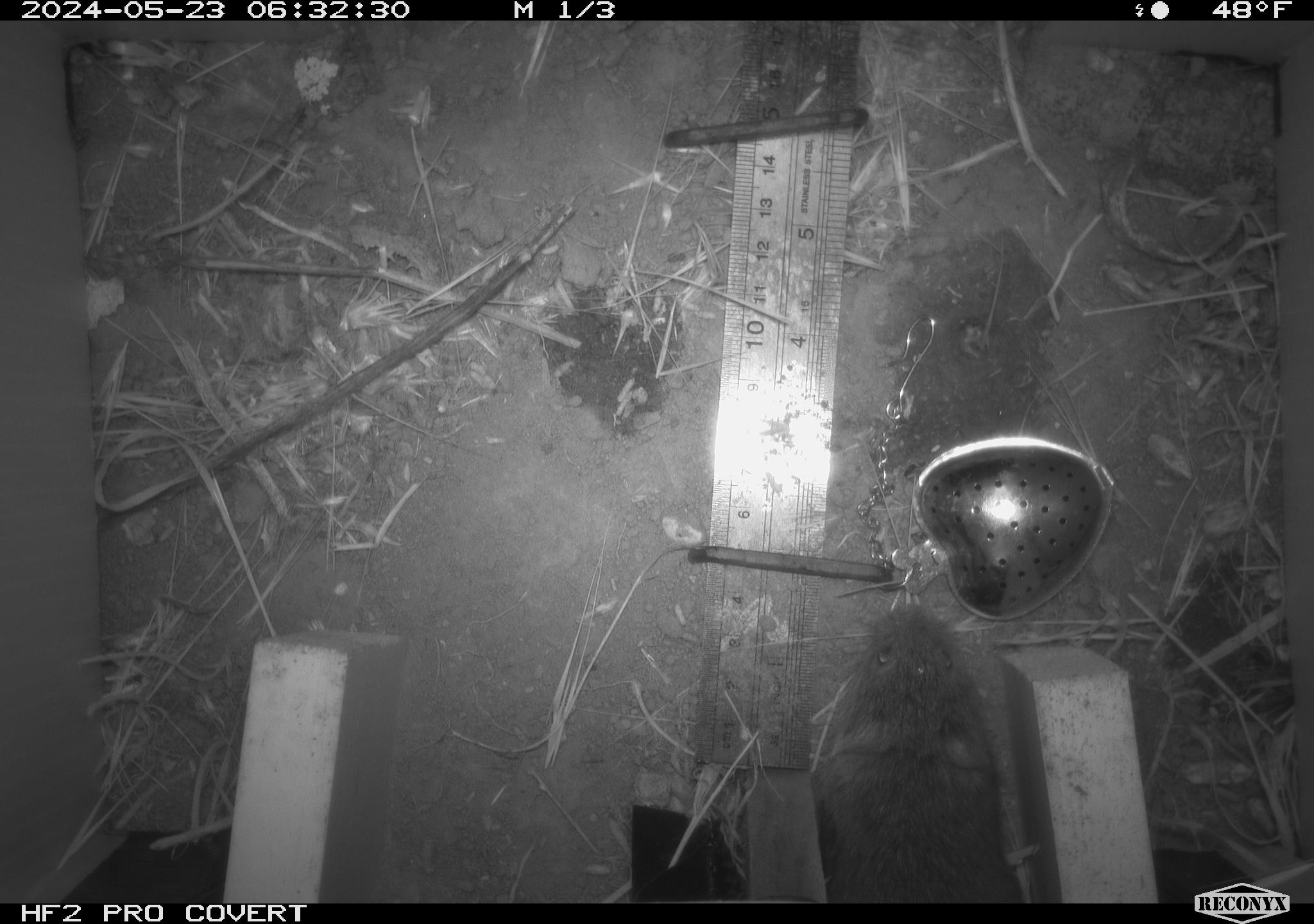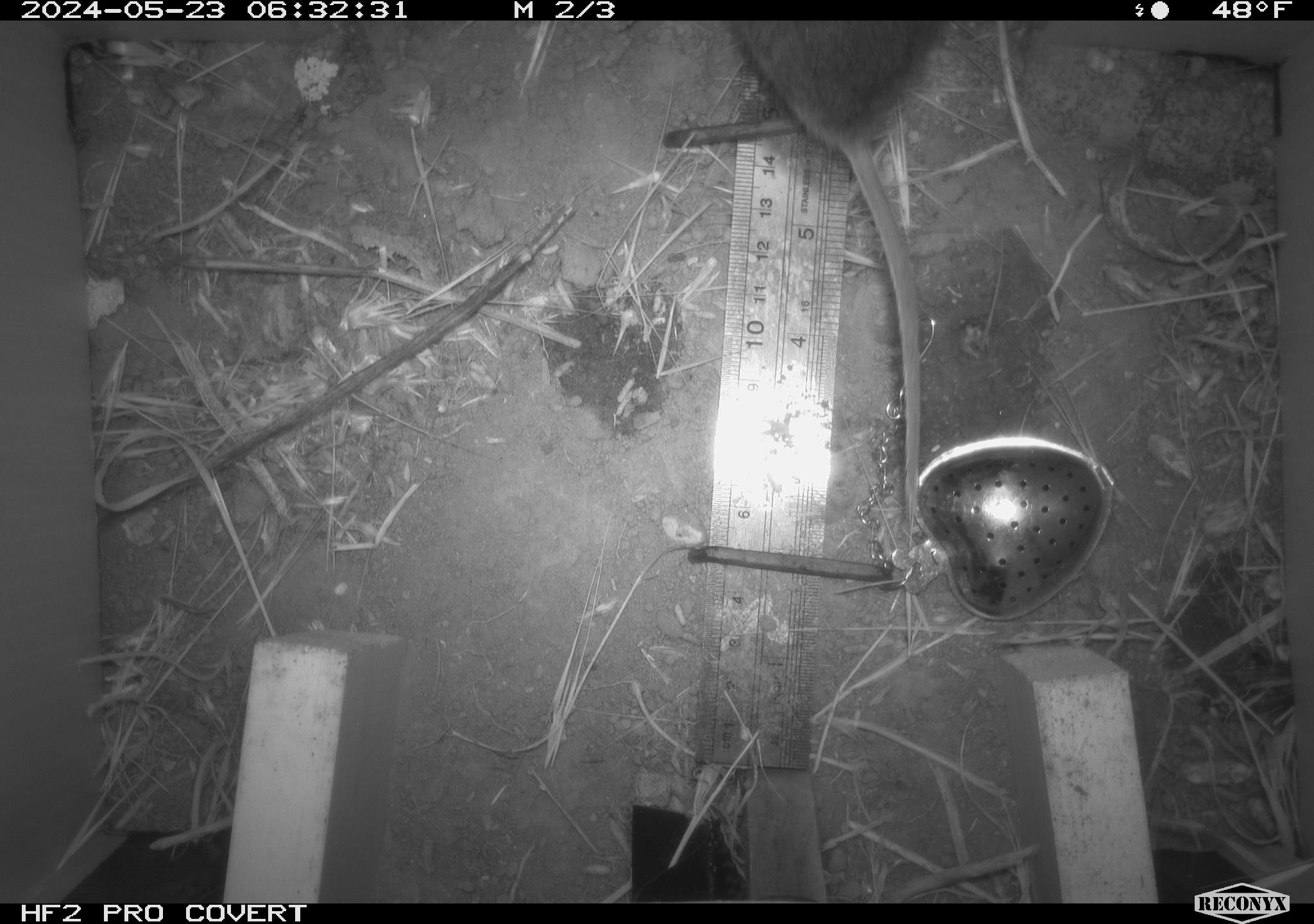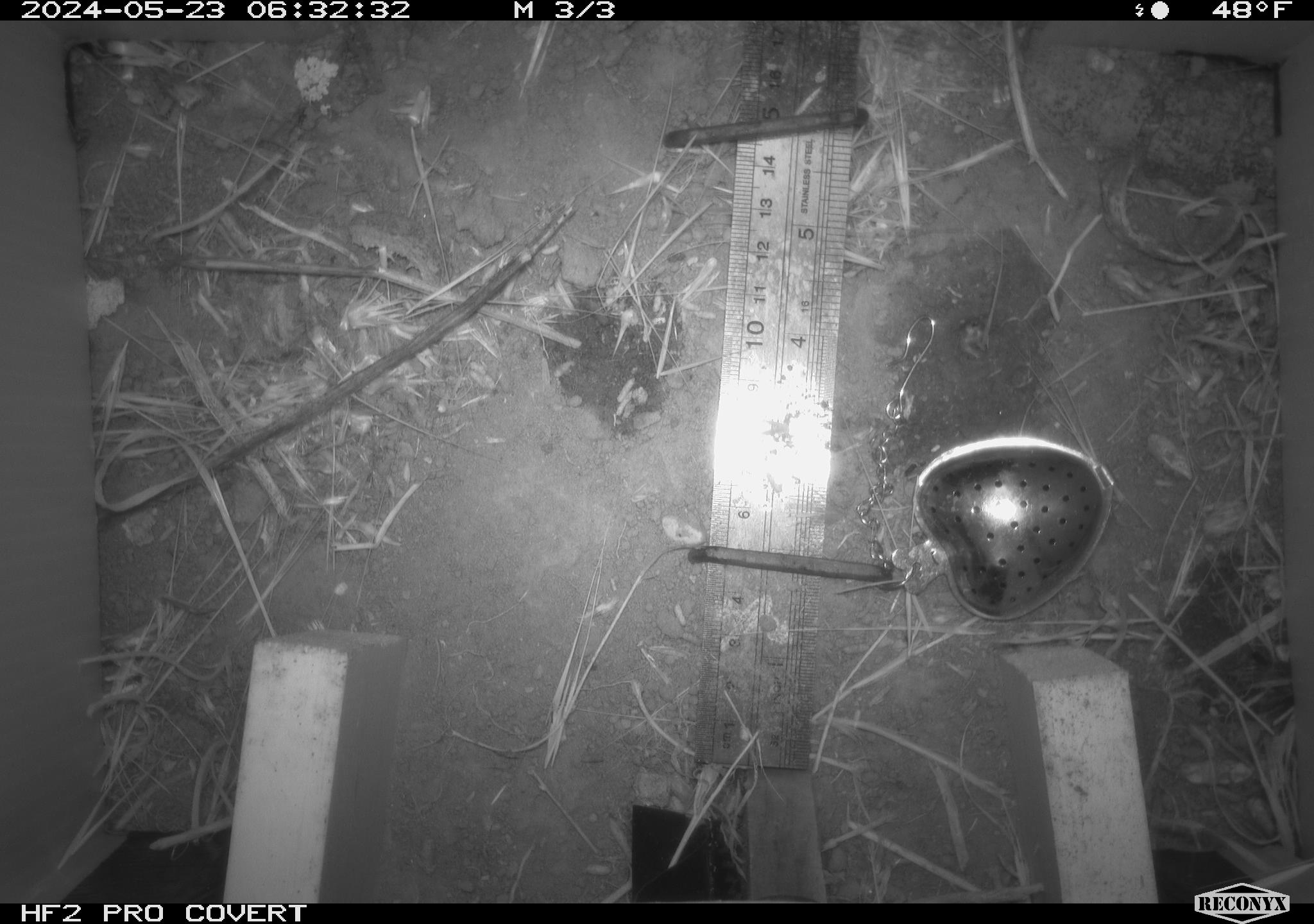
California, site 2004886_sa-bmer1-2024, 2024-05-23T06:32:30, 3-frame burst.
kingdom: Animalia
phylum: Chordata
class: Mammalia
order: Rodentia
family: Cricetidae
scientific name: Arvicolinae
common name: voles, lemmings, and muskrats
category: arvicolinae subfamily